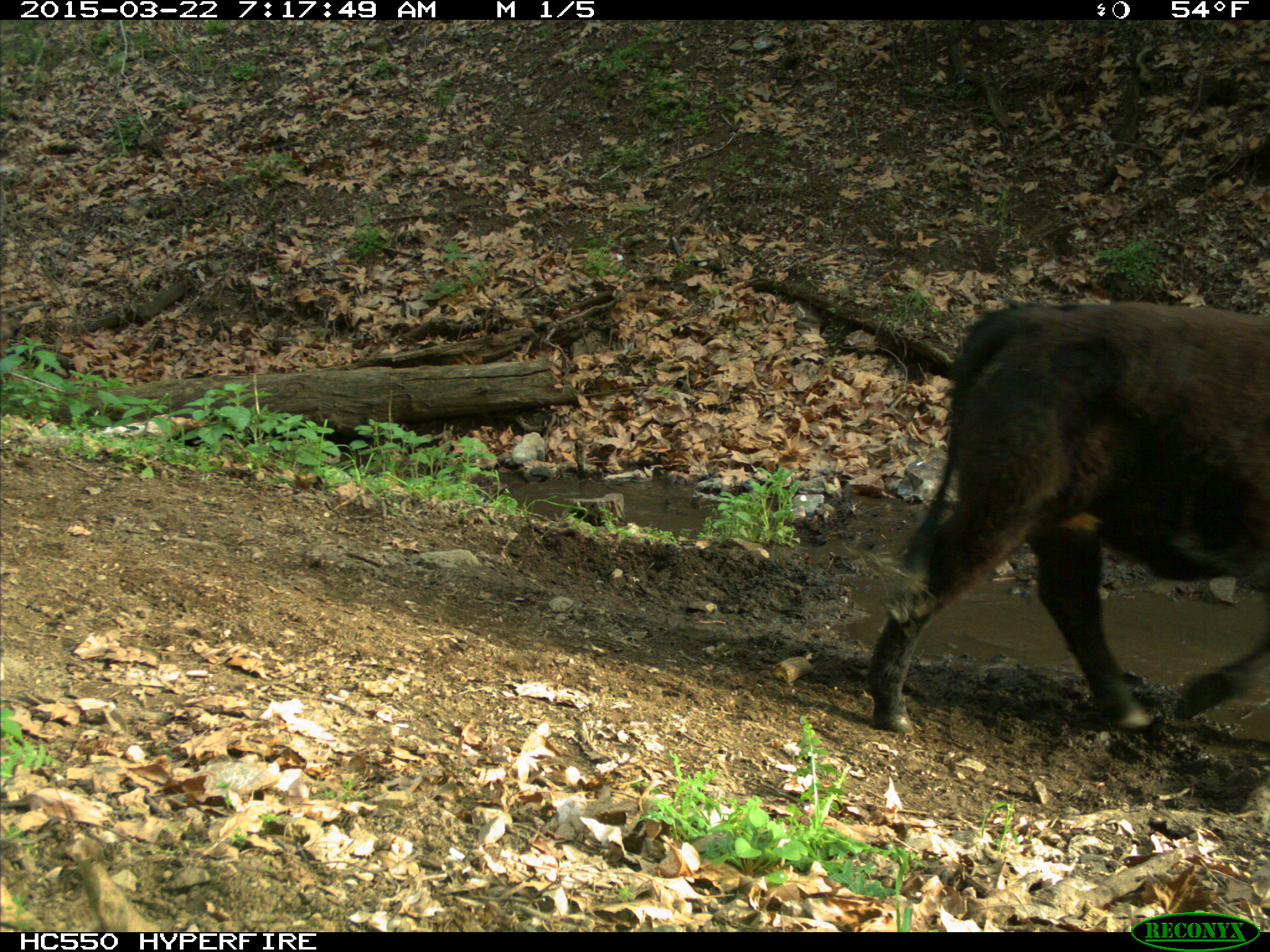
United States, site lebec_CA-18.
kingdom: Animalia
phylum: Chordata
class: Mammalia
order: Artiodactyla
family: Bovidae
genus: Bos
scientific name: Bos taurus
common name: domestic cow